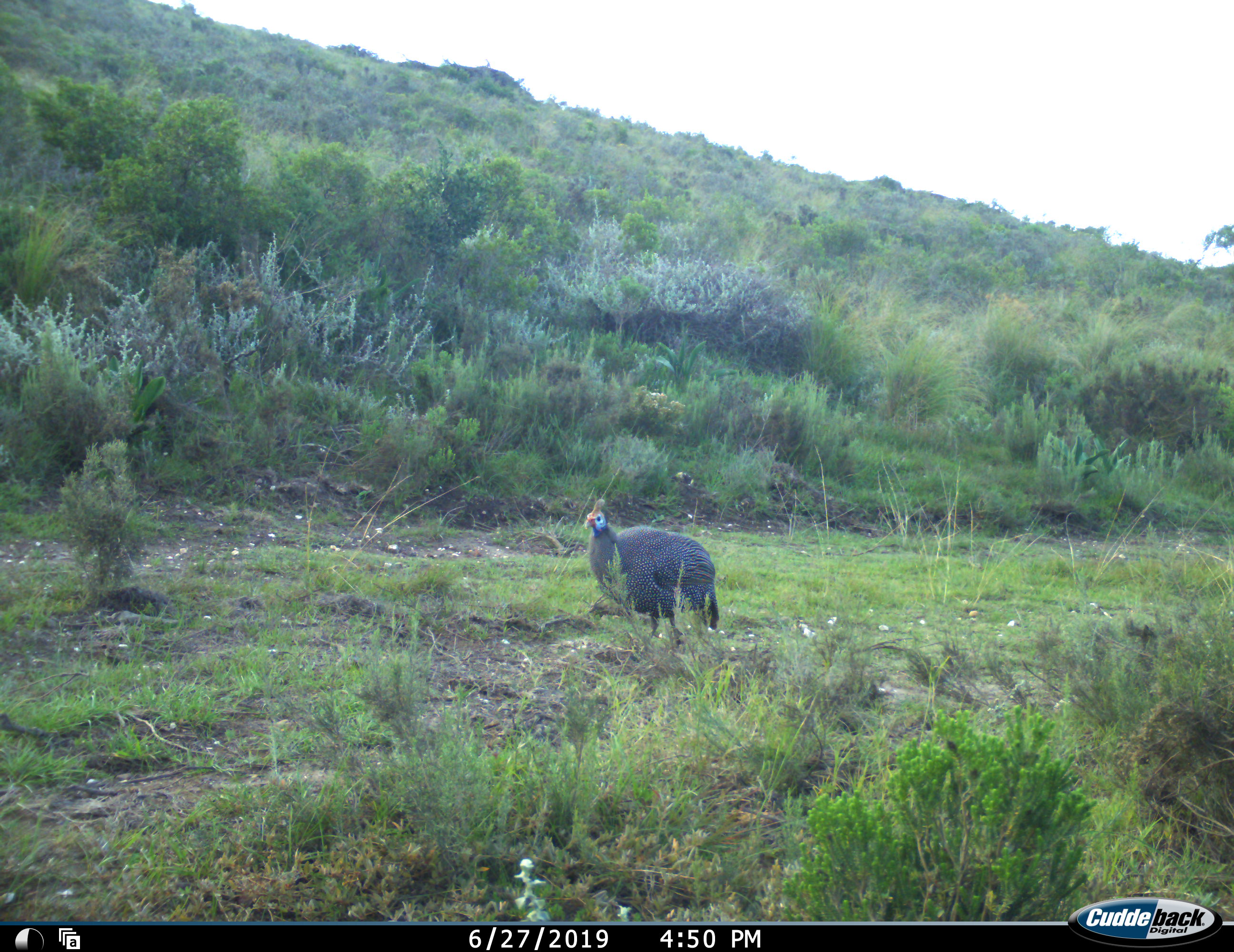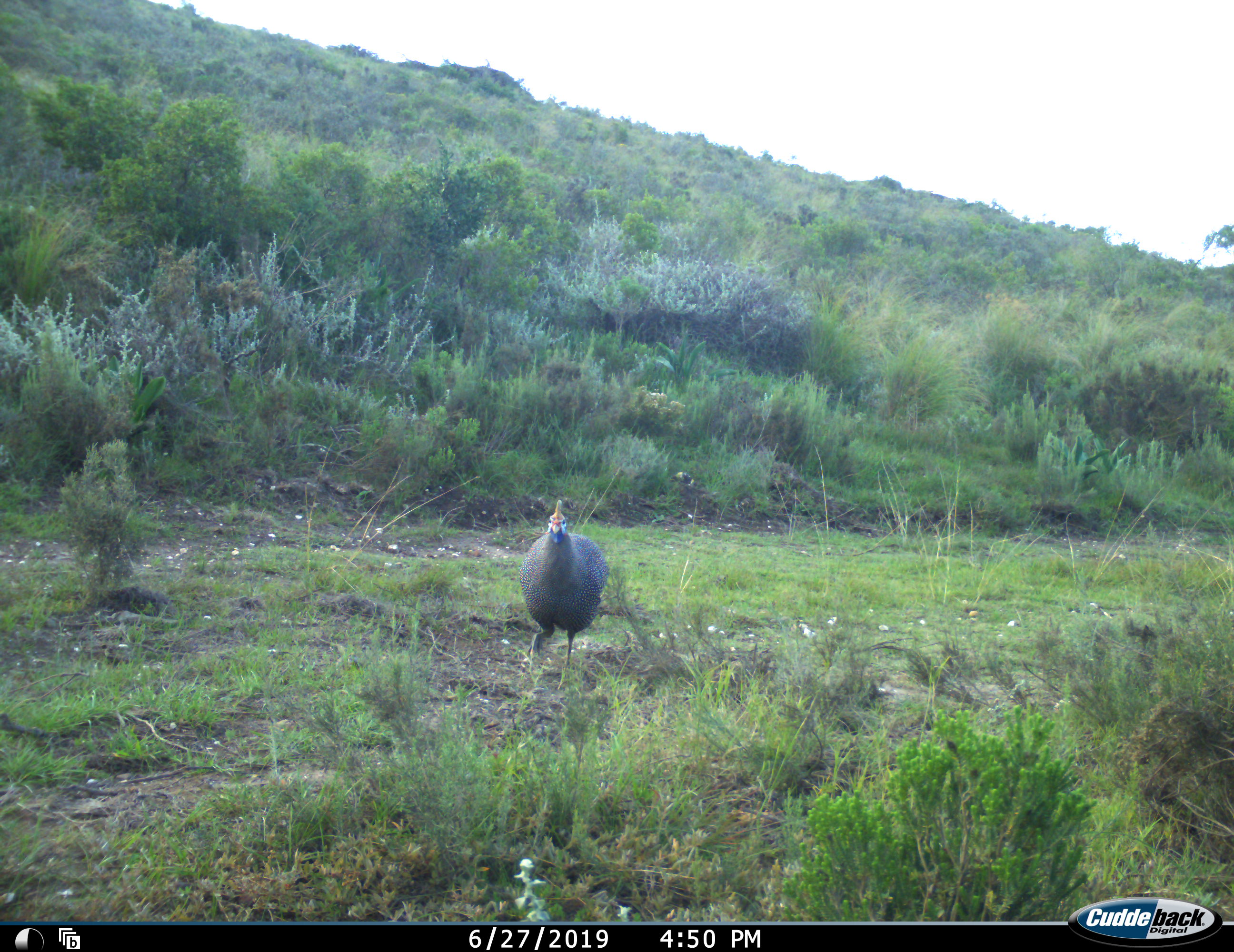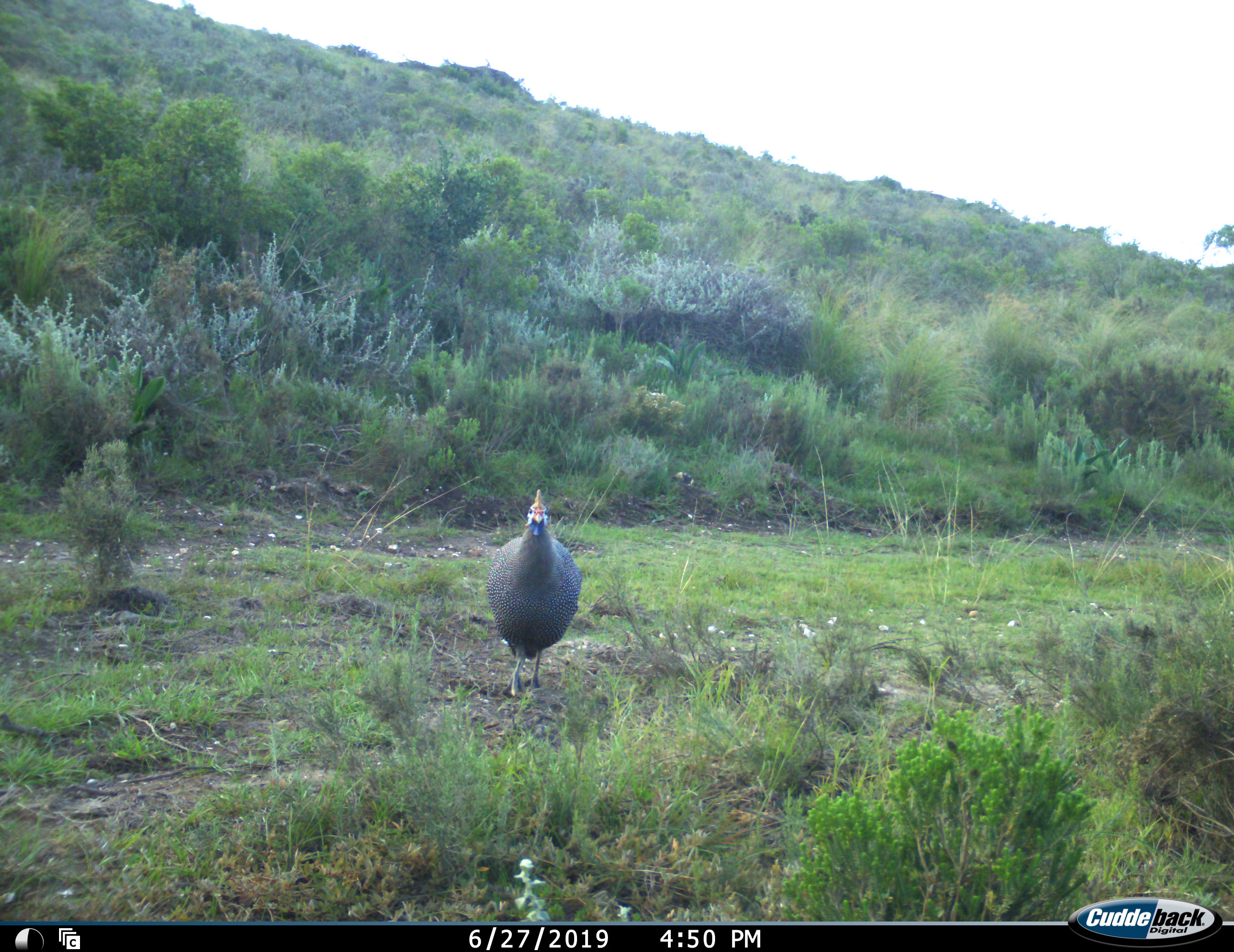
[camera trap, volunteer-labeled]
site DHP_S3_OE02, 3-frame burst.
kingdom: Animalia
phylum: Chordata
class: Aves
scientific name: Aves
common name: bird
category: birdother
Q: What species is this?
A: Birdother (bird) (Aves).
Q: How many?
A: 1.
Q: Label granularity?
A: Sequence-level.